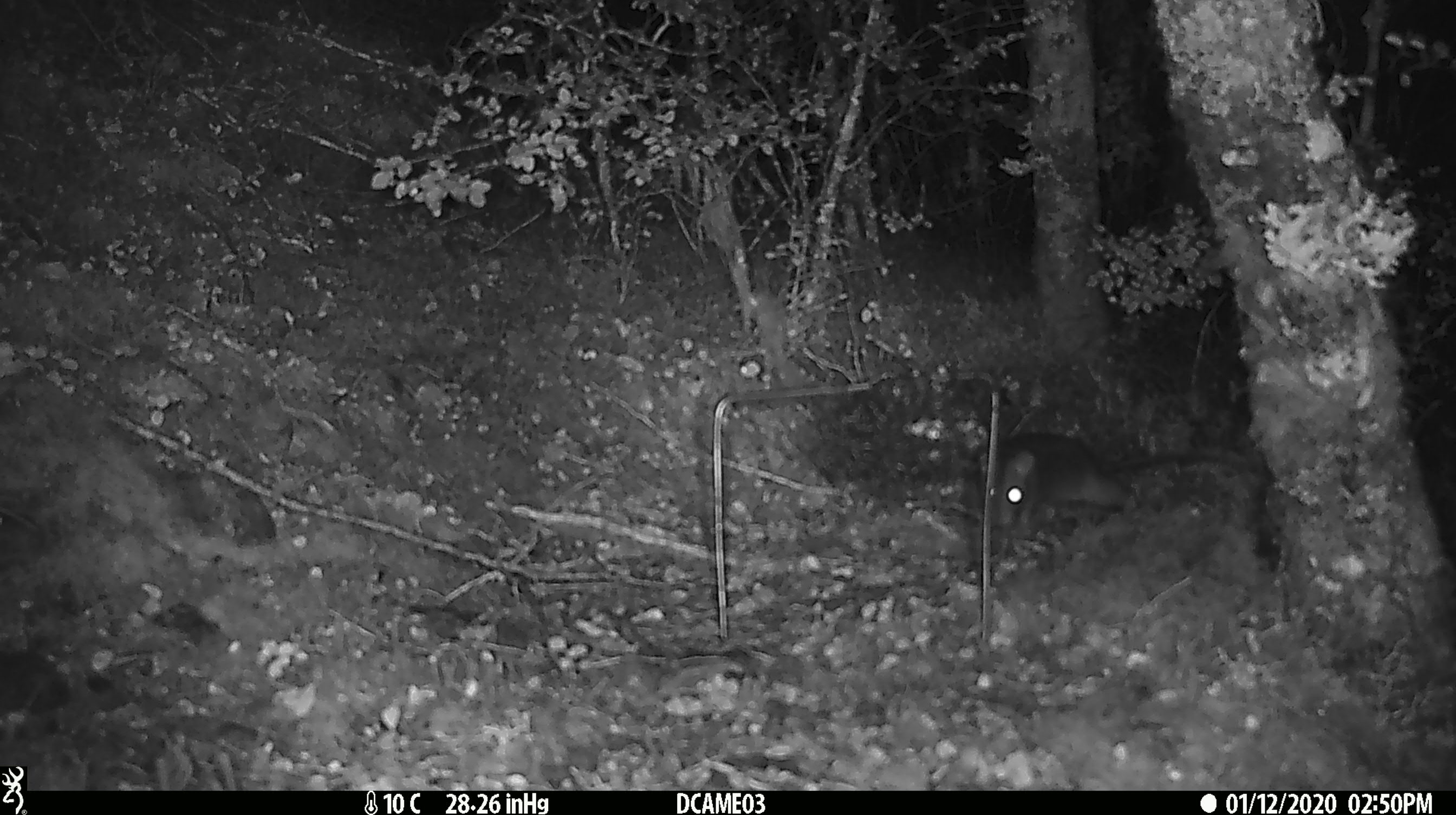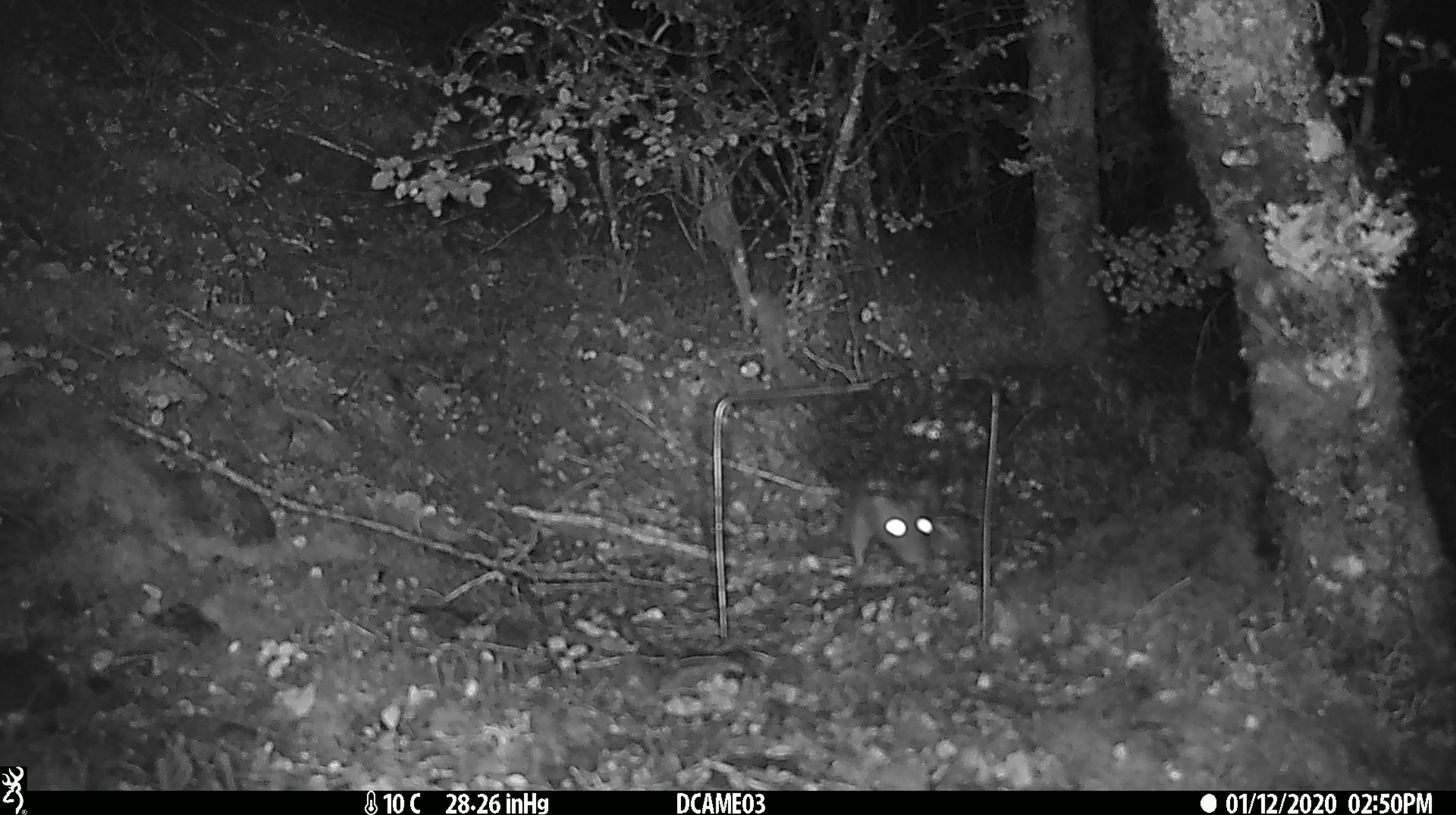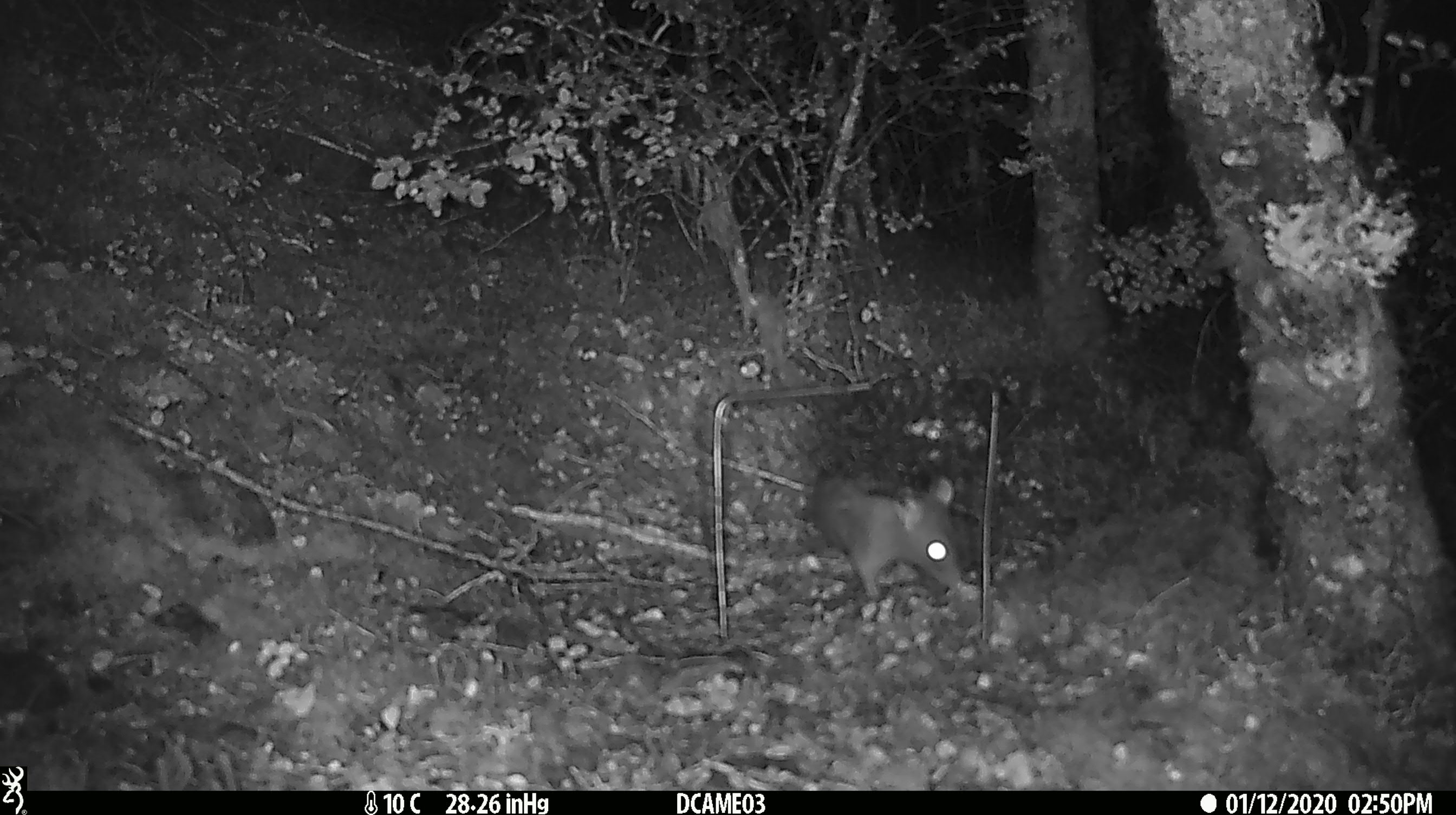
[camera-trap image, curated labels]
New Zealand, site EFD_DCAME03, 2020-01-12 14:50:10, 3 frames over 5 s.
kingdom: Animalia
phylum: Chordata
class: Mammalia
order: Rodentia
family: Muridae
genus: Rattus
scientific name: Rattus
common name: rat